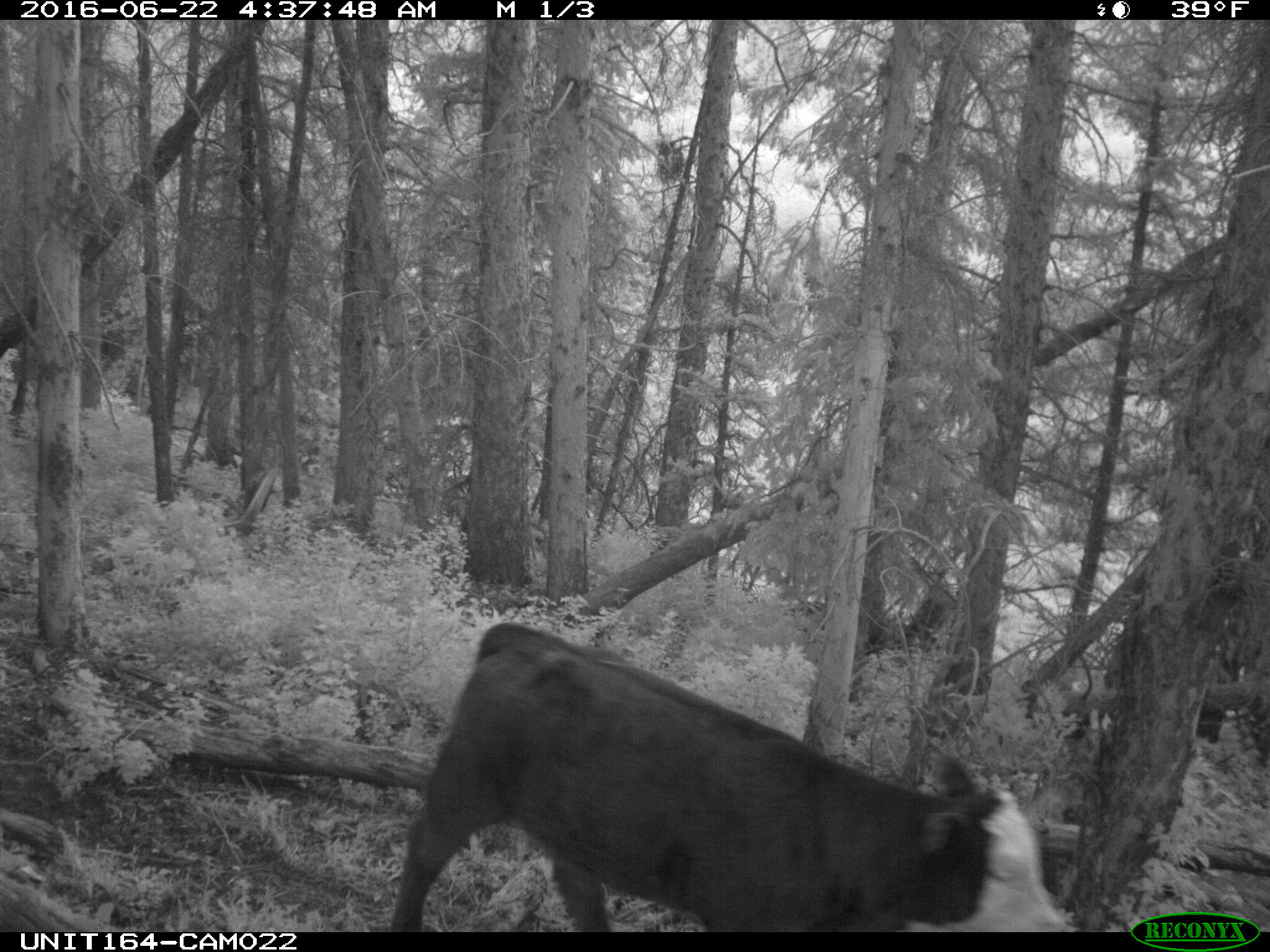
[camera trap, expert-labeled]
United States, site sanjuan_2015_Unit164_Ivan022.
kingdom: Animalia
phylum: Chordata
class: Mammalia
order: Artiodactyla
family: Bovidae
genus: Bos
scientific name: Bos taurus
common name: domestic cow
Bos taurus (domestic cow).